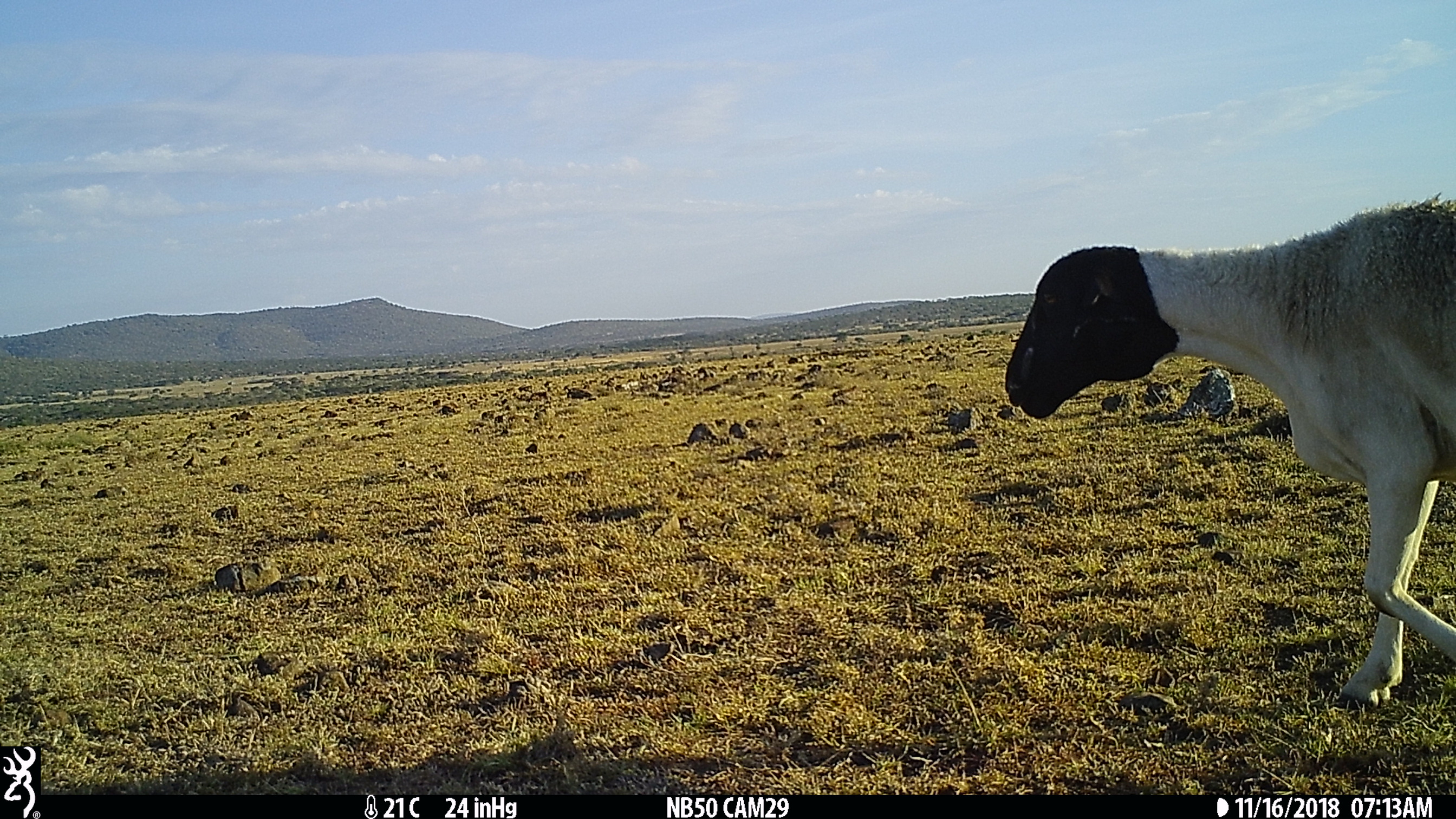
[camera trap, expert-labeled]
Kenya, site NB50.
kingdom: Animalia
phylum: Chordata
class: Mammalia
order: Artiodactyla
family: Bovidae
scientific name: Bovidae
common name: sheep or goat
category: shoat